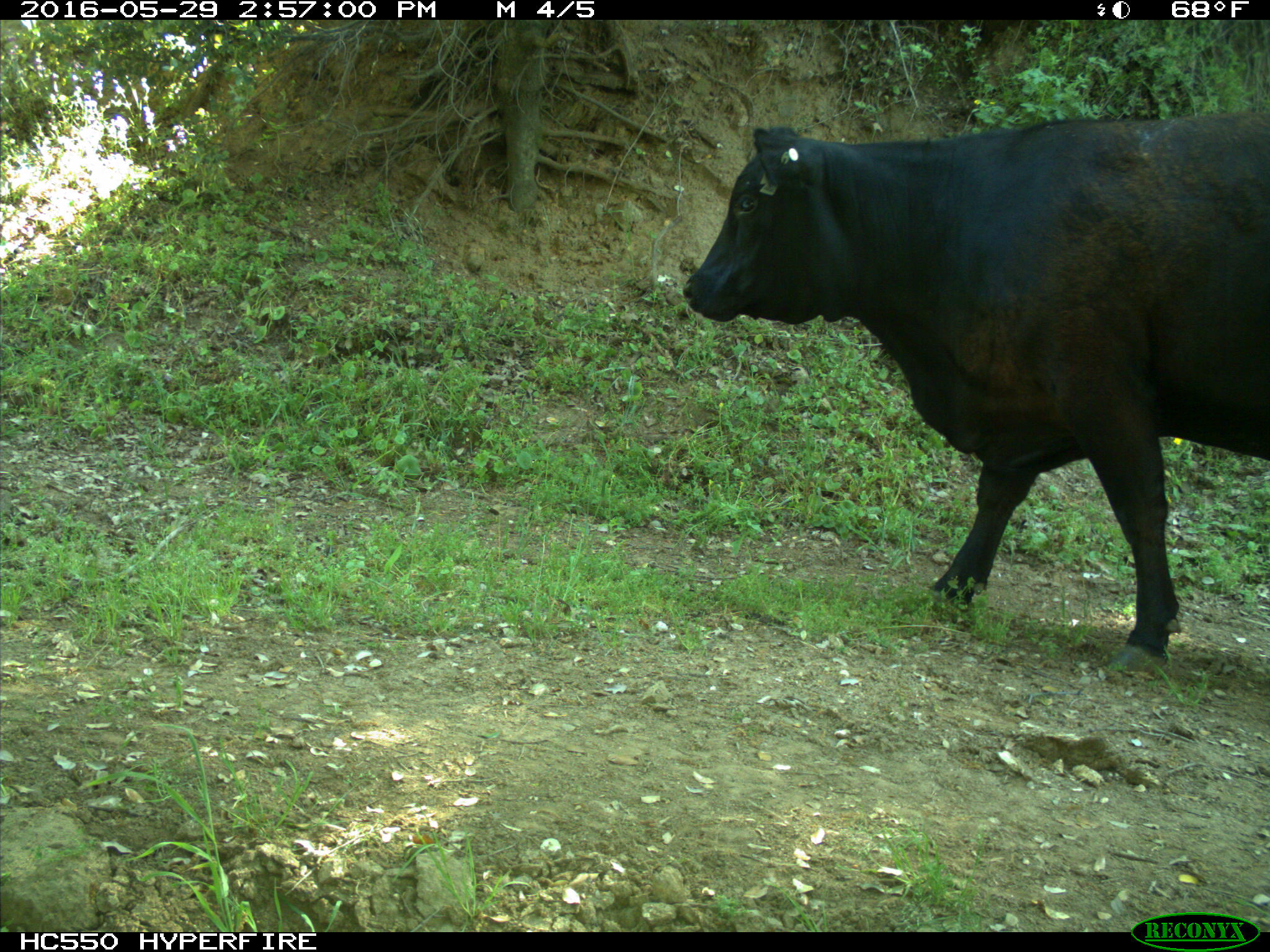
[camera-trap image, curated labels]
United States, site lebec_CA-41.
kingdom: Animalia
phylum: Chordata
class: Mammalia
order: Artiodactyla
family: Bovidae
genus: Bos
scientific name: Bos taurus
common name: domestic cow